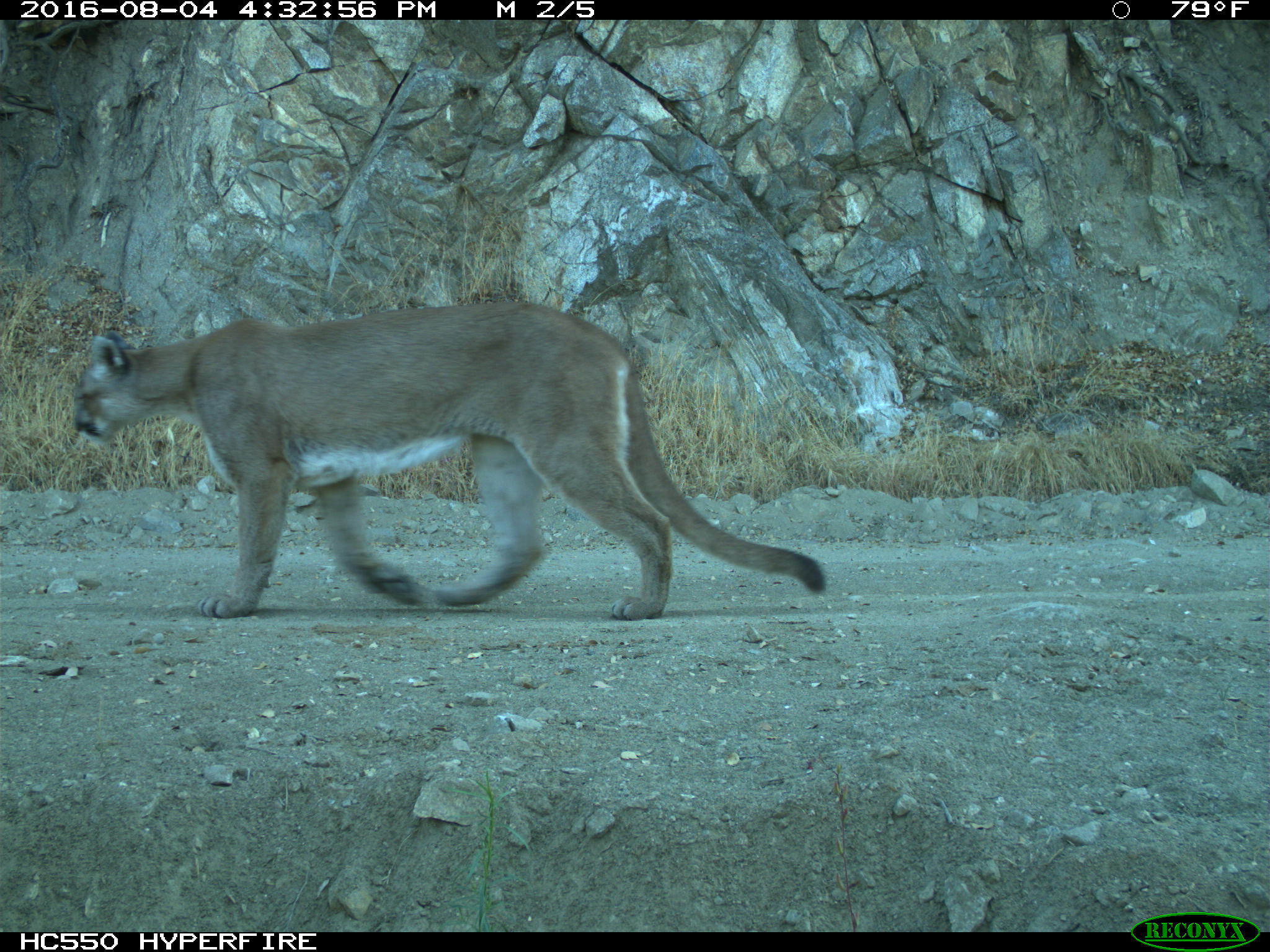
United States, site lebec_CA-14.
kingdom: Animalia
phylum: Chordata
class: Mammalia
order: Carnivora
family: Felidae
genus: Puma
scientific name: Puma concolor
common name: mountain lion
Puma concolor (mountain lion).